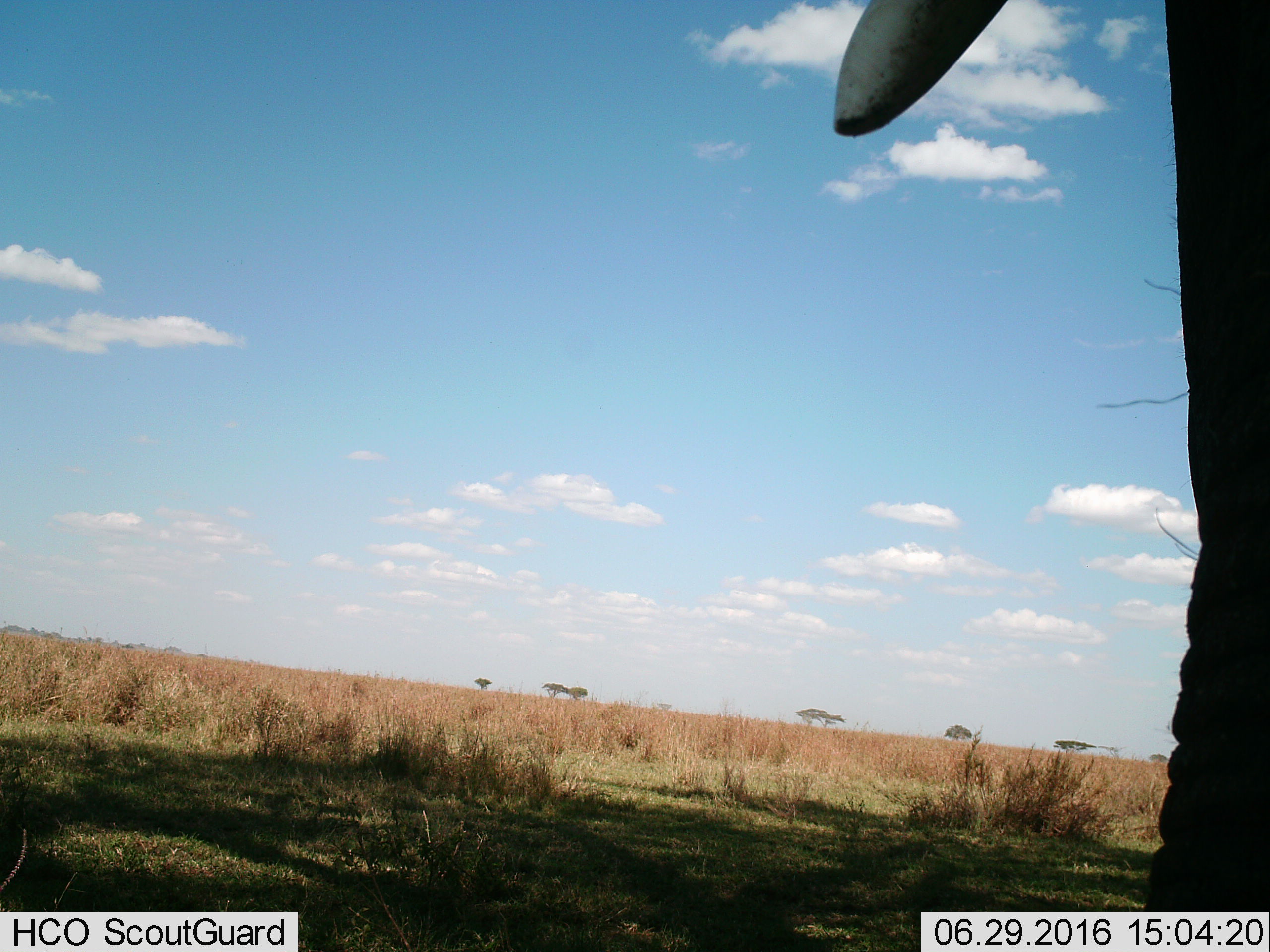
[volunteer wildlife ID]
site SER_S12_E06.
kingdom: Animalia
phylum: Chordata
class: Mammalia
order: Proboscidea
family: Elephantidae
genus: Loxodonta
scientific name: Loxodonta africana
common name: african bush elephant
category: elephant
Elephant (african bush elephant) (Loxodonta africana), count 1. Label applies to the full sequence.